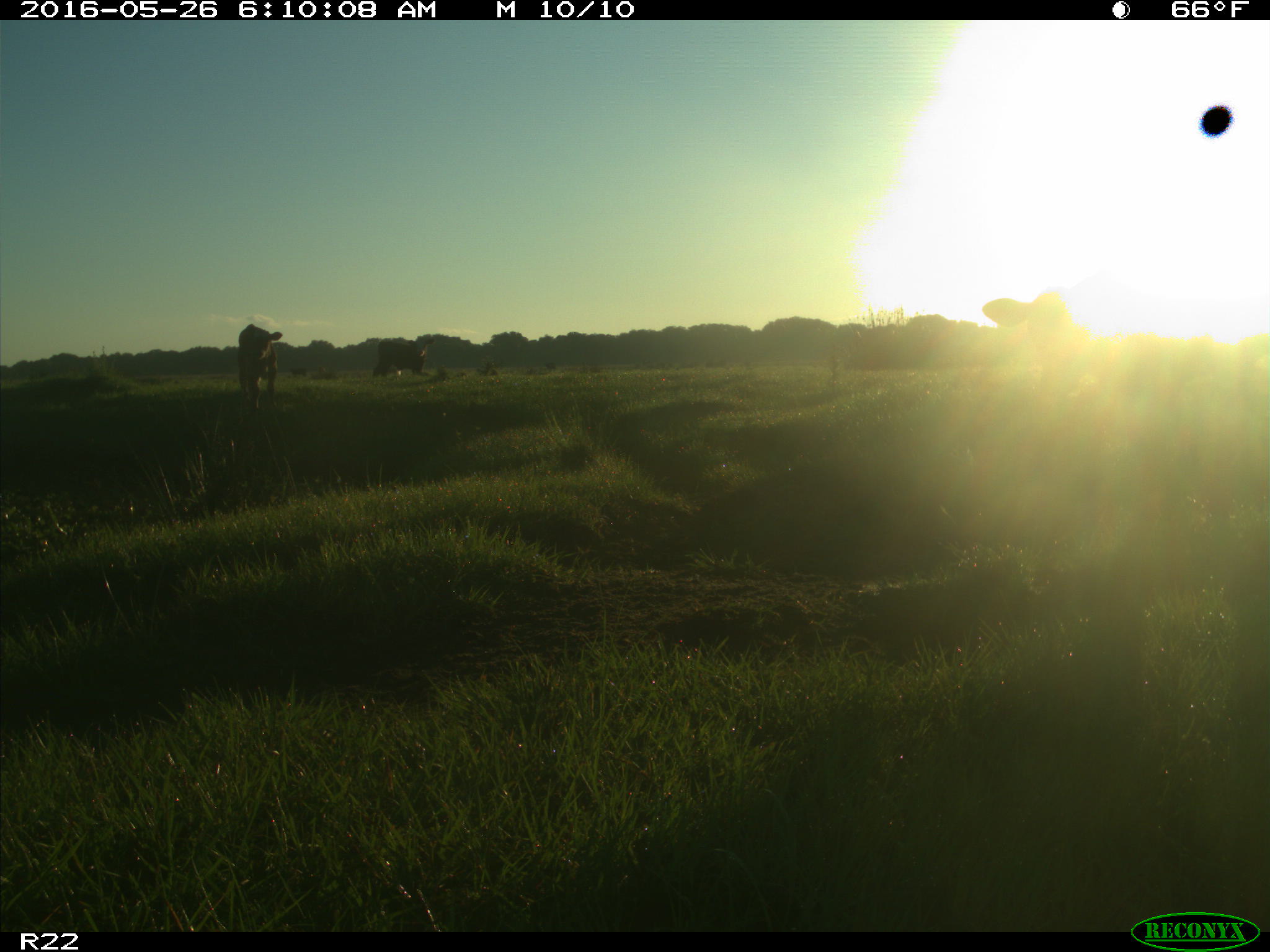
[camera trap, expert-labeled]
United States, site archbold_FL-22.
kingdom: Animalia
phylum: Chordata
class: Mammalia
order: Artiodactyla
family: Bovidae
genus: Bos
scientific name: Bos taurus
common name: domestic cow